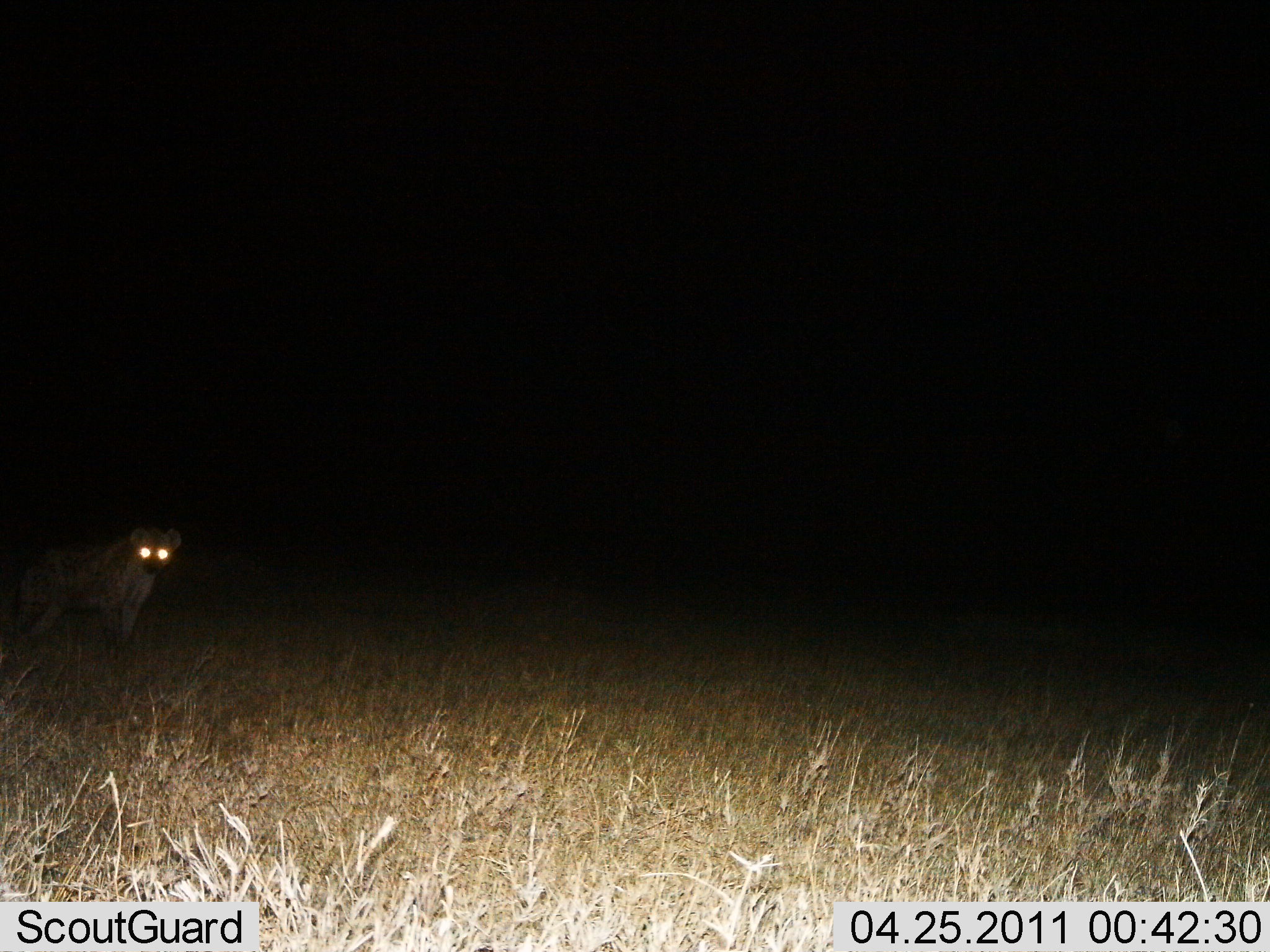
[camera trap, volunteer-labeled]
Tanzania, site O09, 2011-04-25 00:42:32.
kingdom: Animalia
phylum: Chordata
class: Mammalia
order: Carnivora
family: Hyaenidae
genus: Crocuta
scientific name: Crocuta crocuta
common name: spotted hyena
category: hyenaspotted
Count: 1.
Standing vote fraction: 100%.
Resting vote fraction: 0%.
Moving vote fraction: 0%.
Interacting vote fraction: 0%.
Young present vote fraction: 0%.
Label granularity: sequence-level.